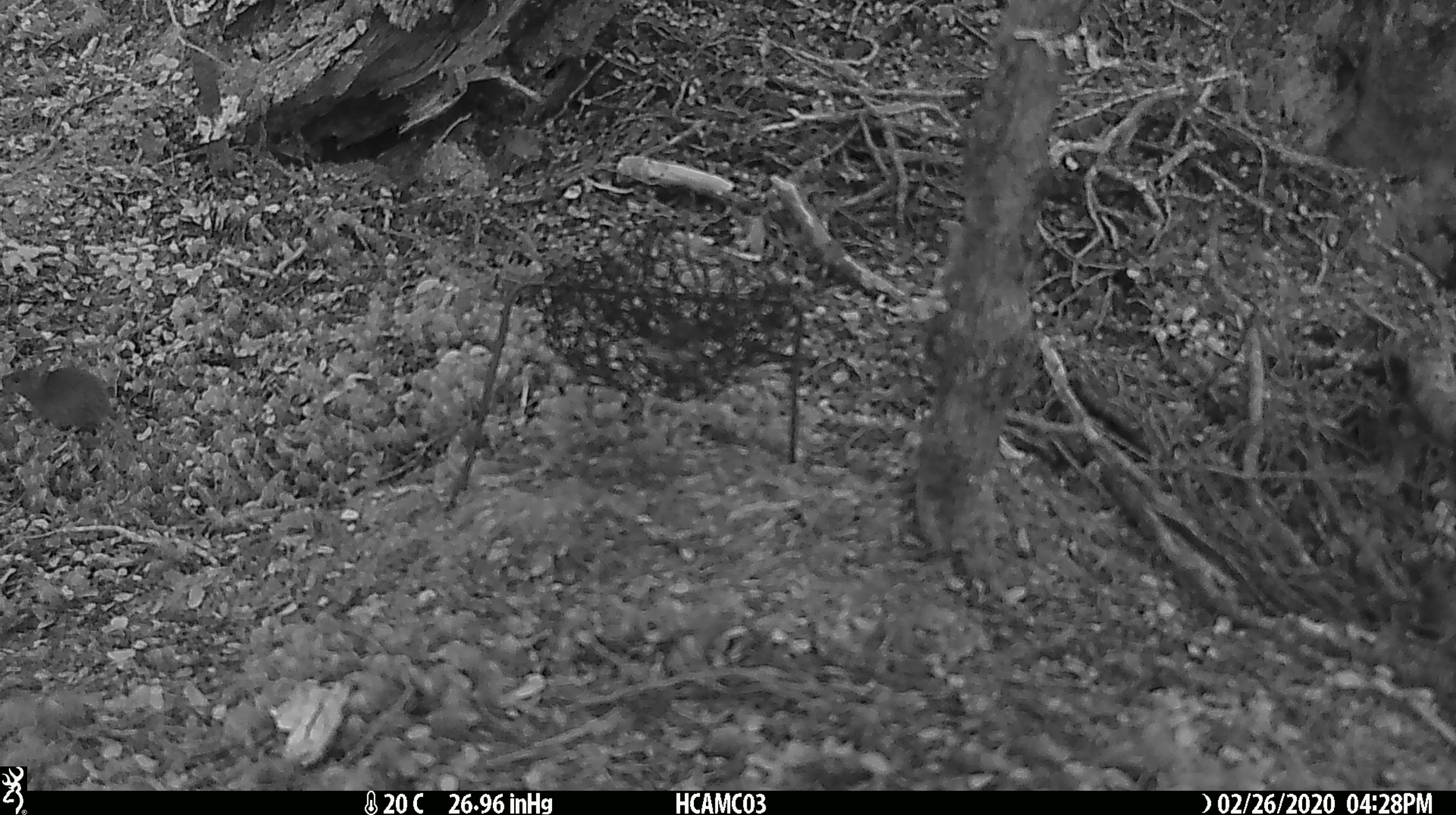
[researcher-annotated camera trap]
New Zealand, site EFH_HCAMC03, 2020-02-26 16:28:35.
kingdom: Animalia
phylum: Chordata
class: Mammalia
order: Rodentia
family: Muridae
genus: Mus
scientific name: Mus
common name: mouse